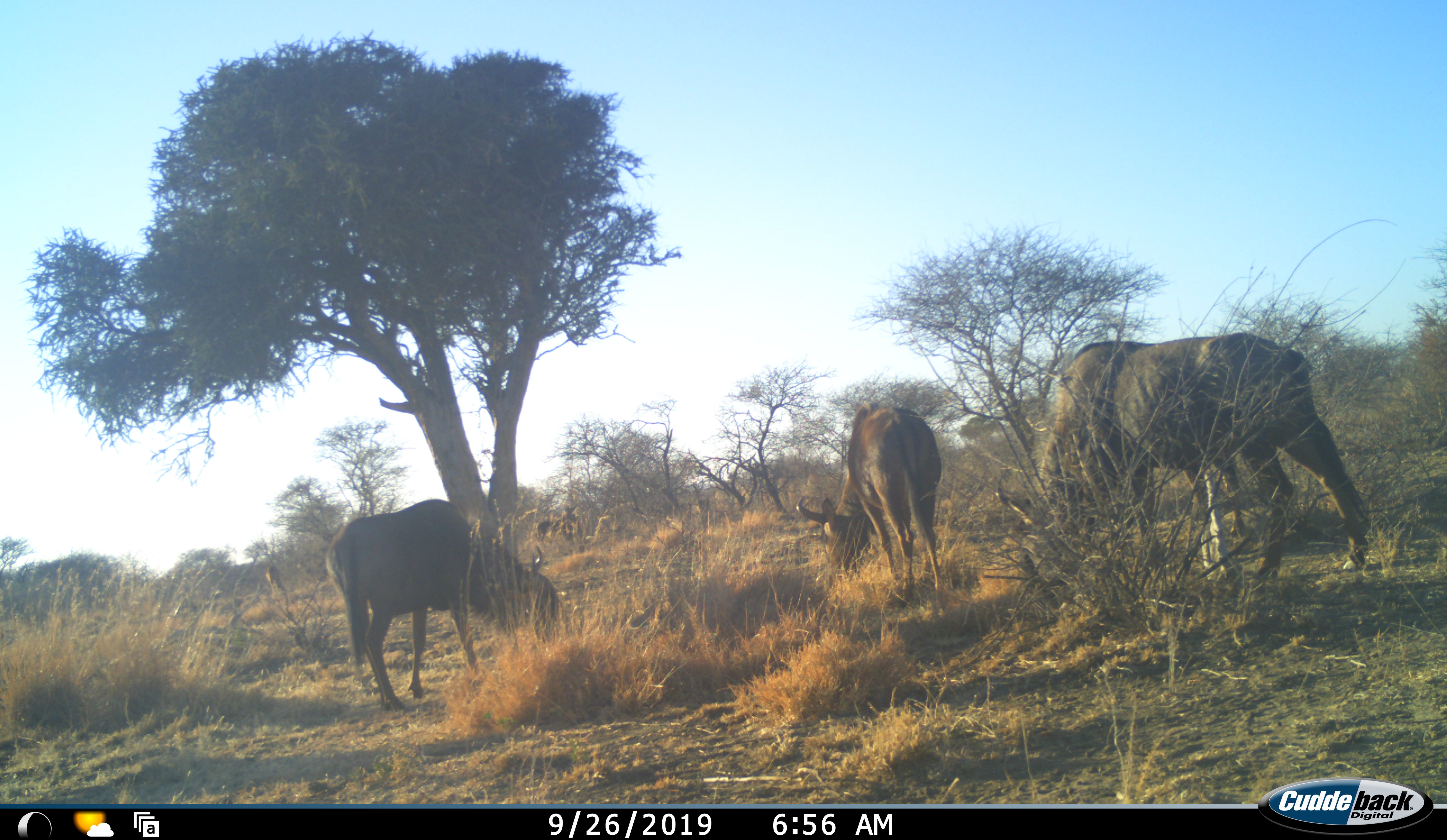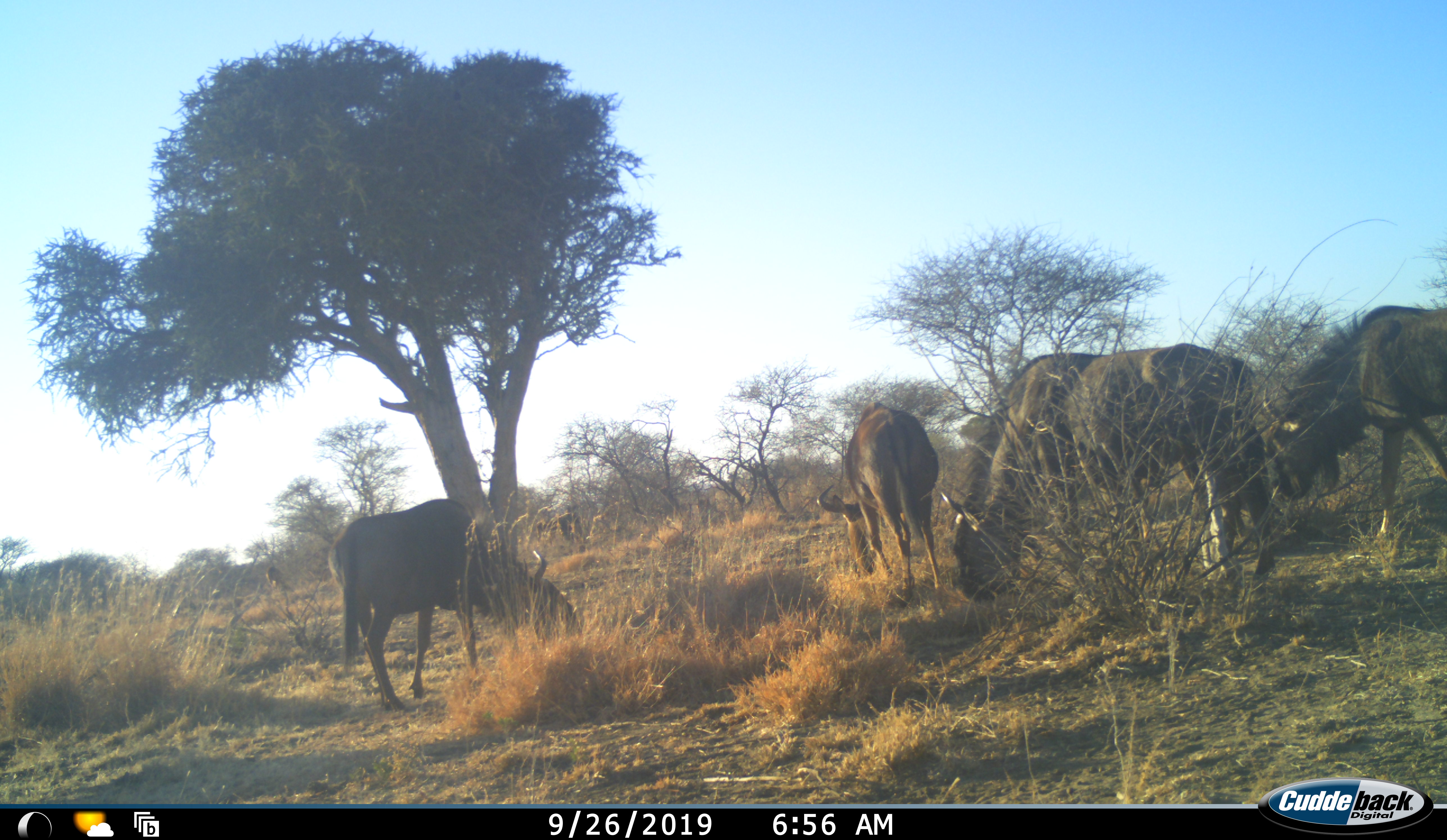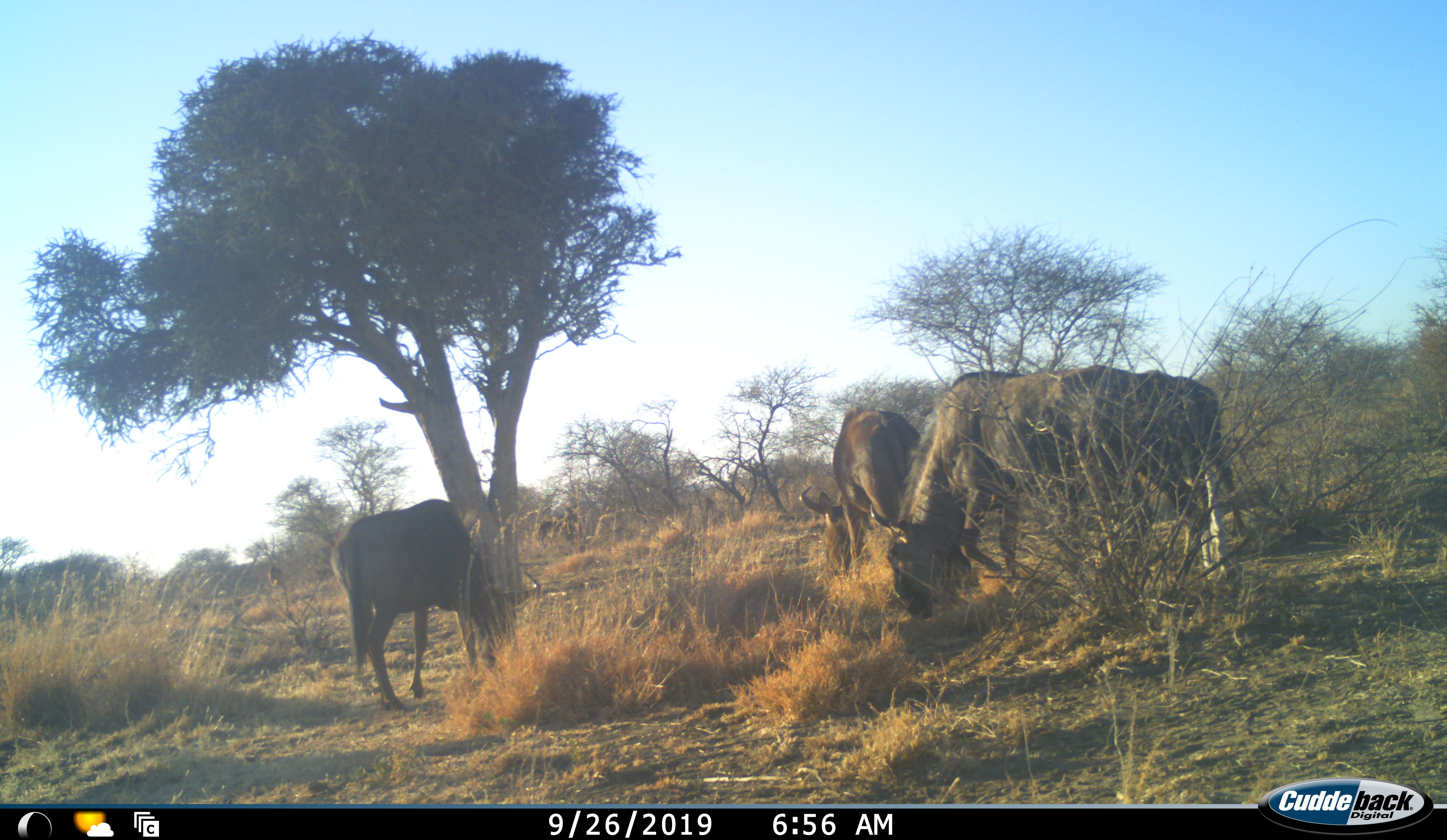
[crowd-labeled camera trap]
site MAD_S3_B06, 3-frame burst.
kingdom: Animalia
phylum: Chordata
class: Mammalia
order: Artiodactyla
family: Bovidae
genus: Connochaetes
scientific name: Connochaetes taurinus taurinus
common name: blue wildebeest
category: wildebeestblue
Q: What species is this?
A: Wildebeestblue (blue wildebeest) (Connochaetes taurinus taurinus).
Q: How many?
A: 4.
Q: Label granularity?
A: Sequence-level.